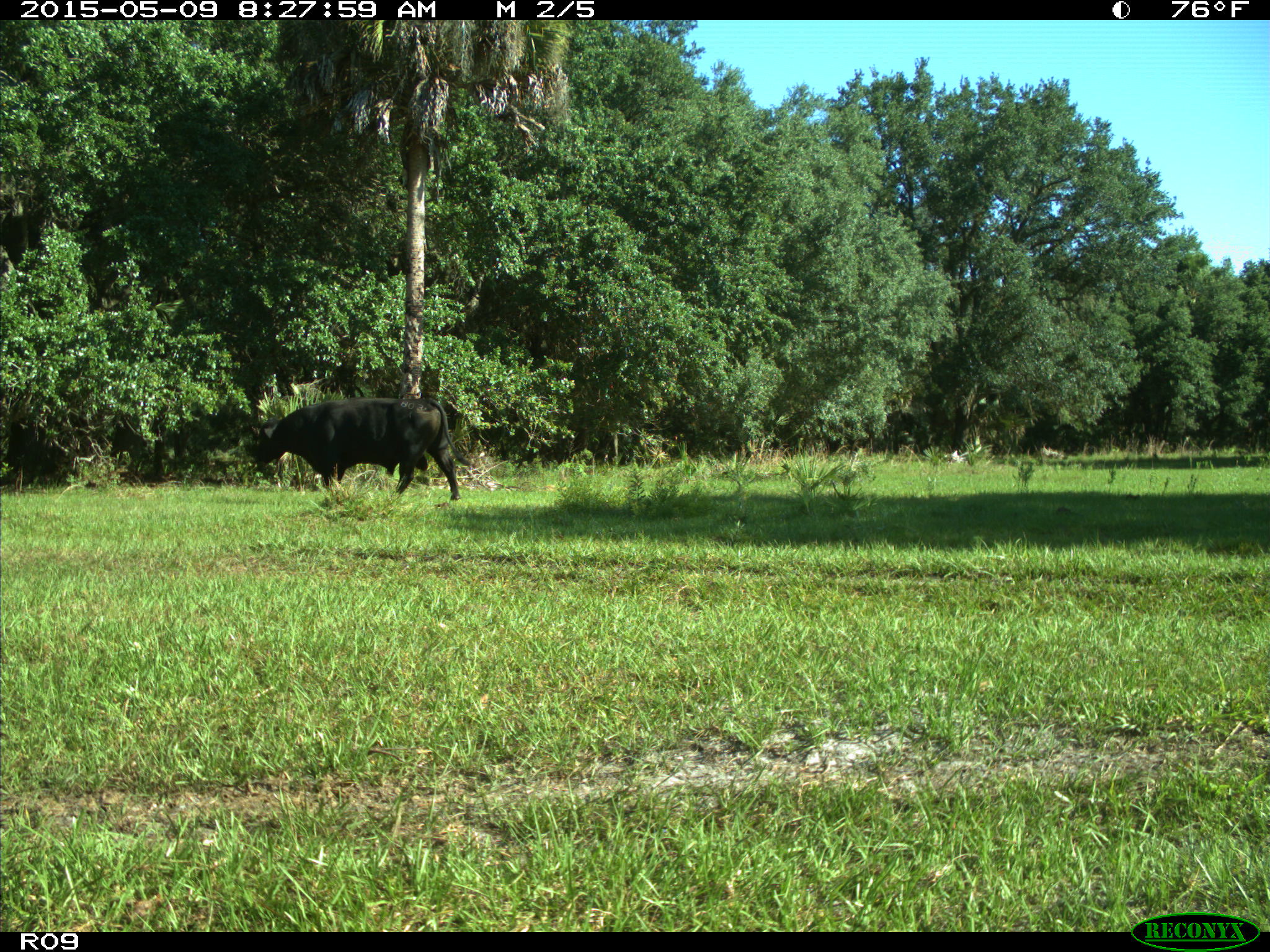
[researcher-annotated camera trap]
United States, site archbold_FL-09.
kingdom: Animalia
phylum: Chordata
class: Mammalia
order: Artiodactyla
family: Bovidae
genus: Bos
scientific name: Bos taurus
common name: domestic cow